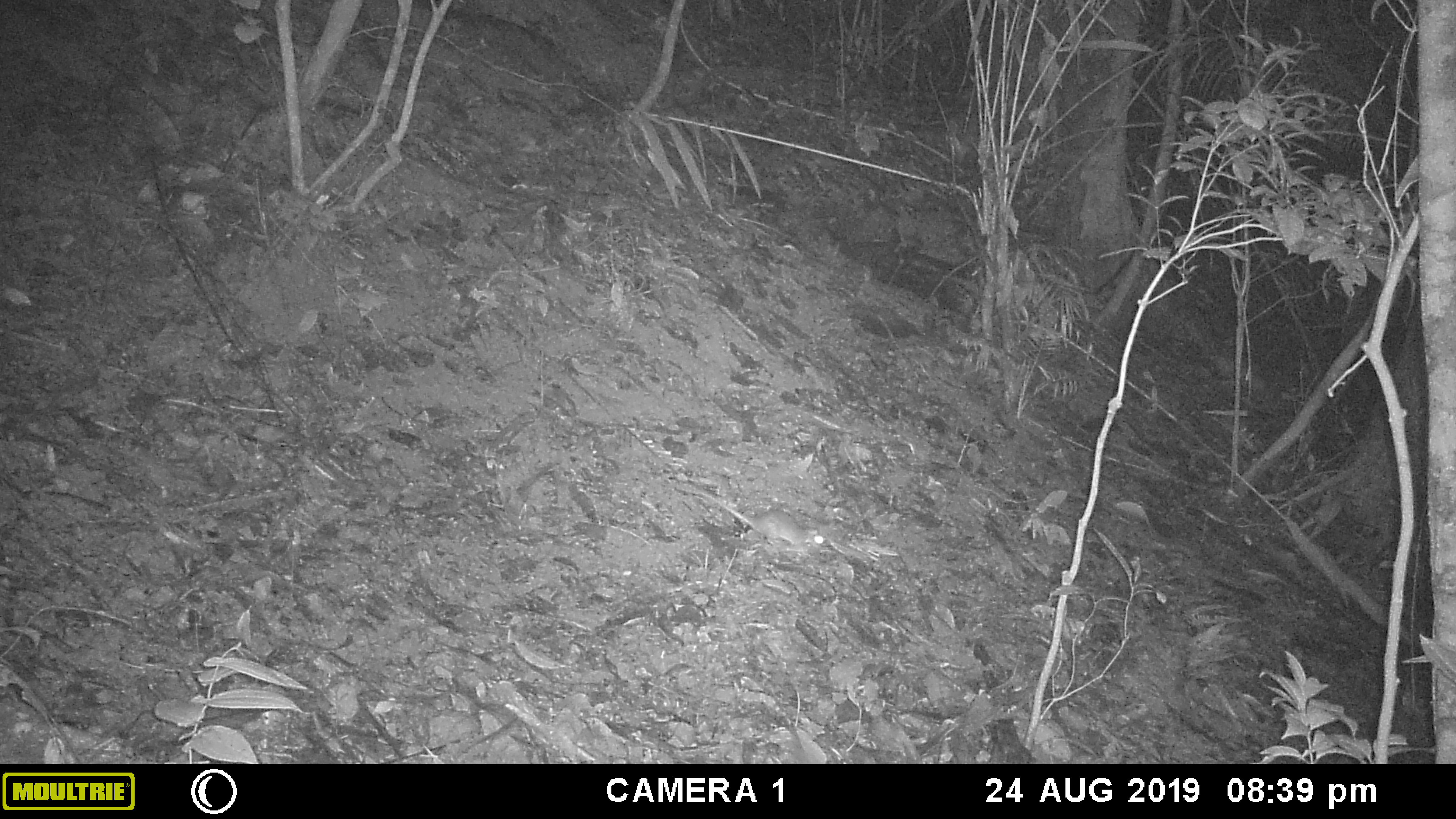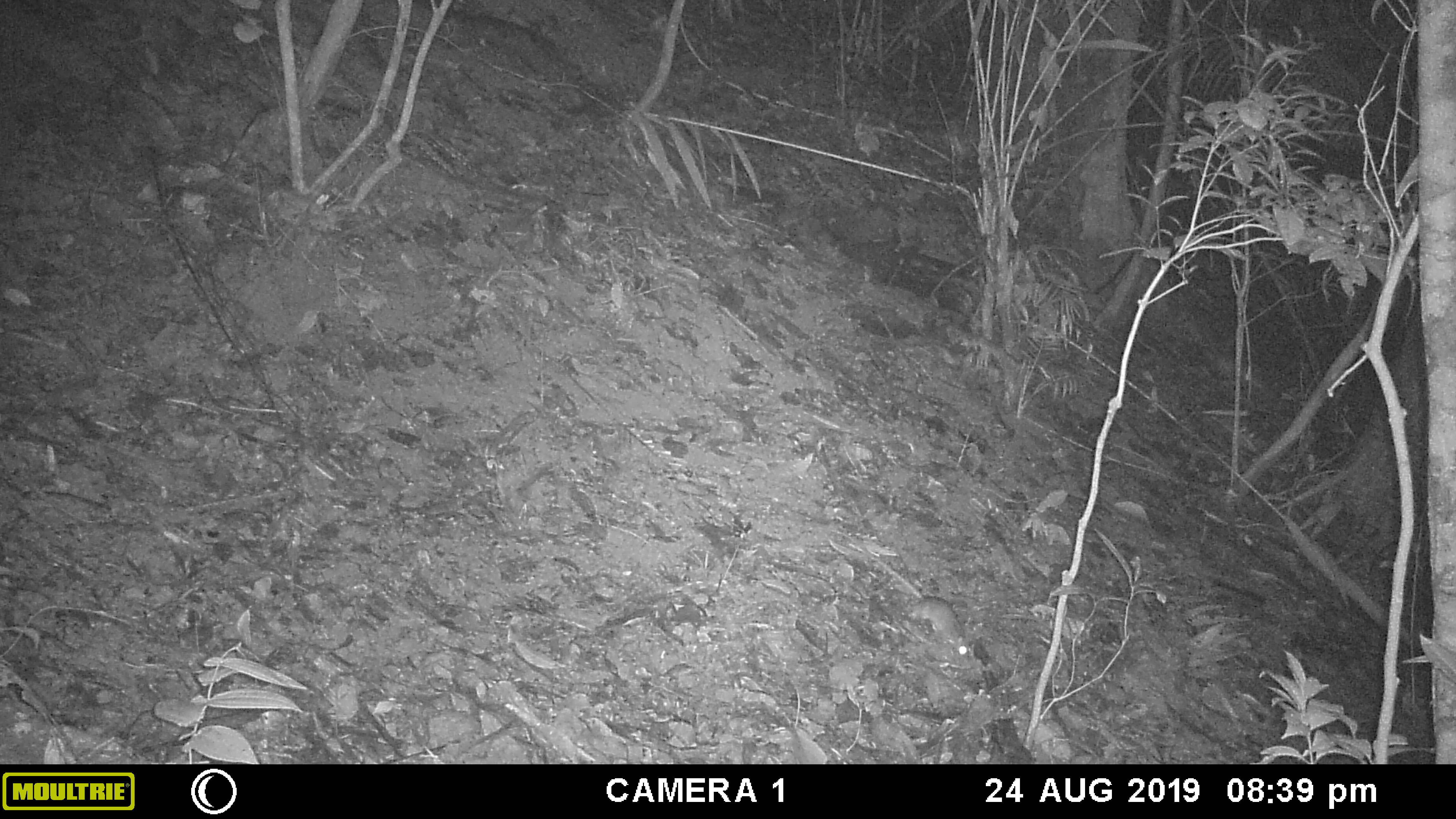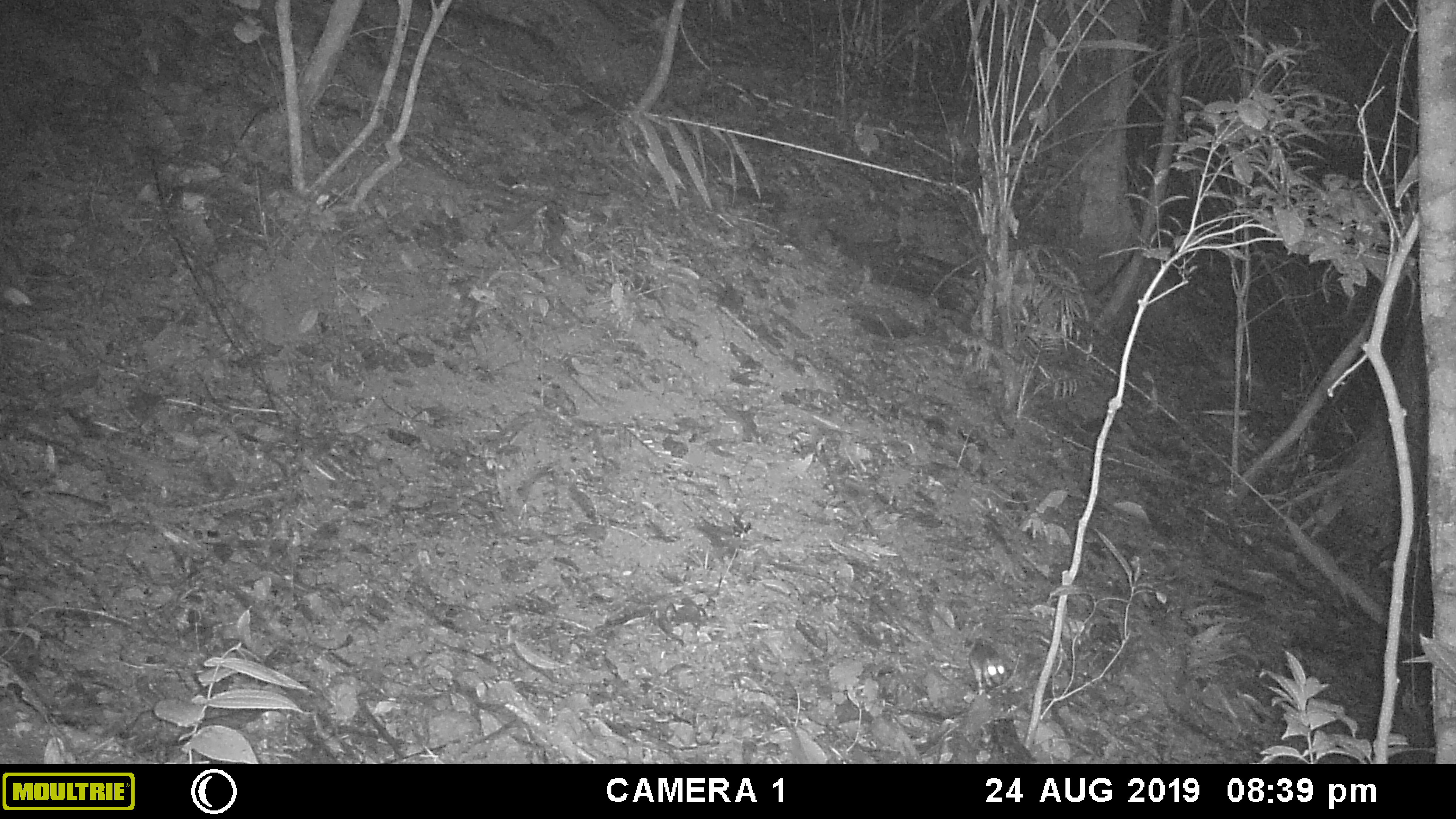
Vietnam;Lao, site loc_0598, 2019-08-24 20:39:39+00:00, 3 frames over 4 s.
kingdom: Animalia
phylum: Chordata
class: Mammalia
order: Rodentia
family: Muridae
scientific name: Muridae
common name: old-world mice and rats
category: unidentified murid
Unidentified murid (old-world mice and rats) (Muridae). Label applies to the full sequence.